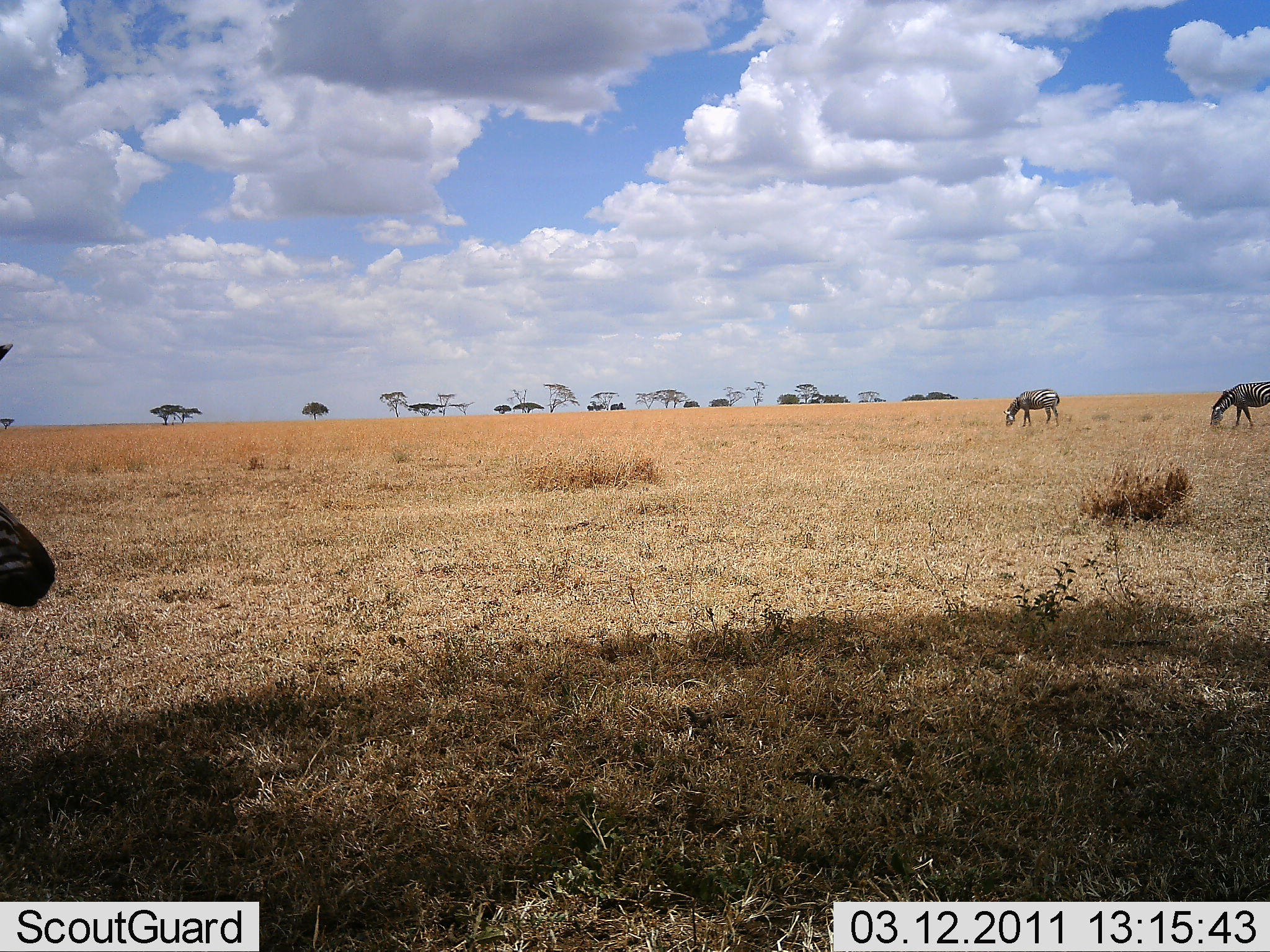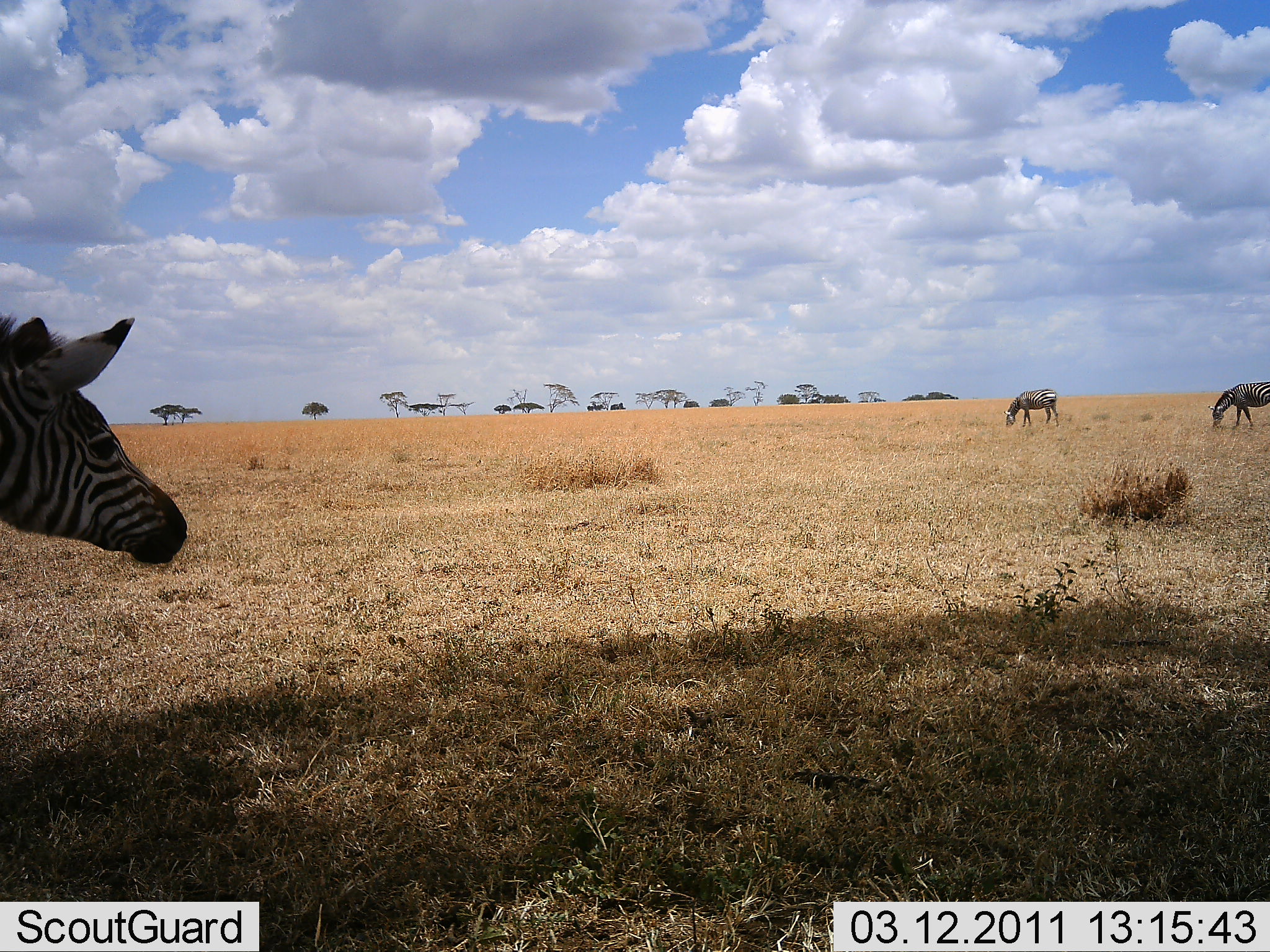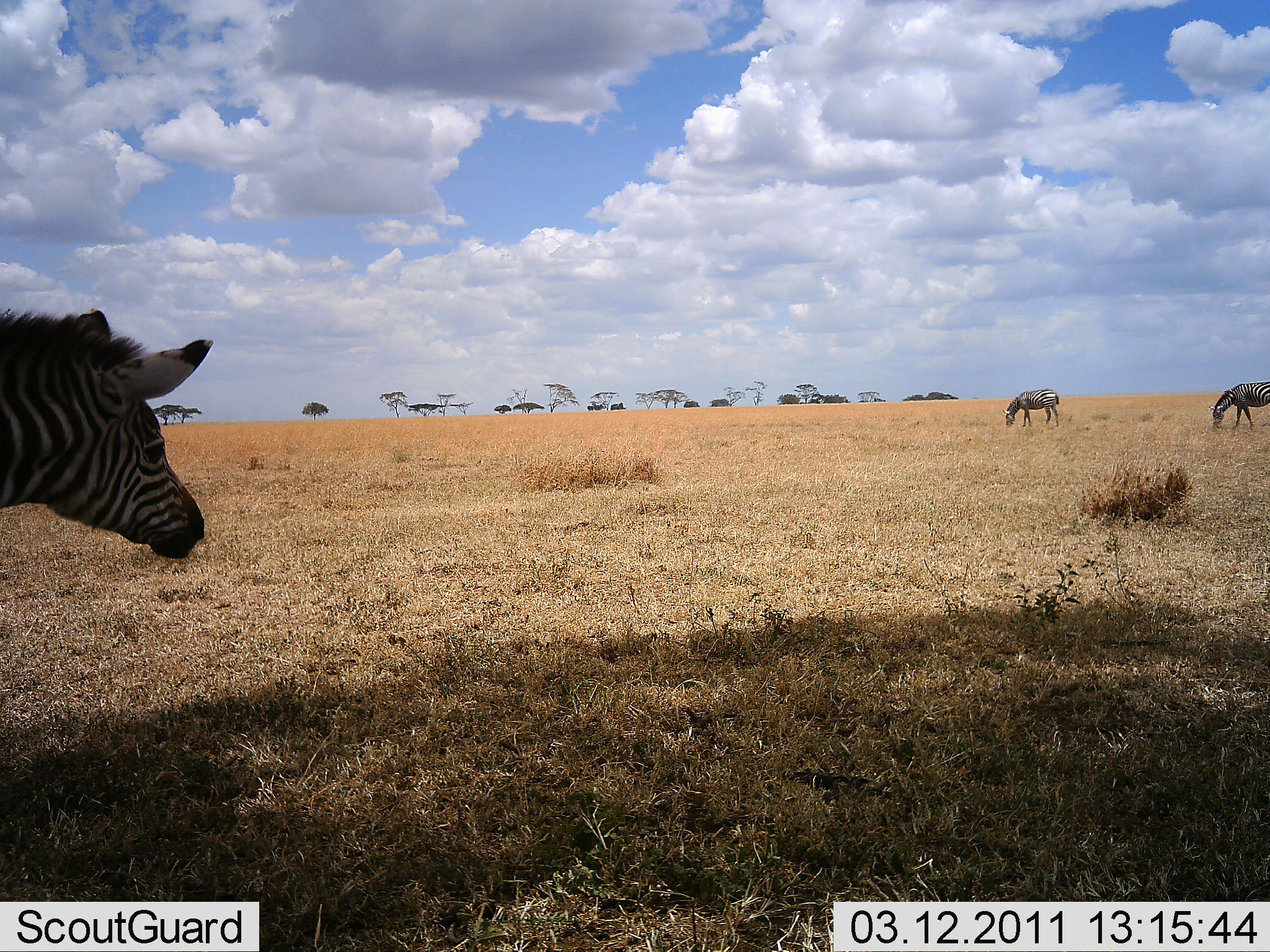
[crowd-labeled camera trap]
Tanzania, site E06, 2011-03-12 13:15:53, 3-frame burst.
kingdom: Animalia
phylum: Chordata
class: Mammalia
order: Perissodactyla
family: Equidae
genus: Equus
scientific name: Equus quagga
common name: plains zebra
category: zebra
Zebra (plains zebra) (Equus quagga), count 3. Behavior (volunteer vote fractions): standing 42%, resting 0%, moving 33%, interacting 0%. Young present (vote fraction): 0%. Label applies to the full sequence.